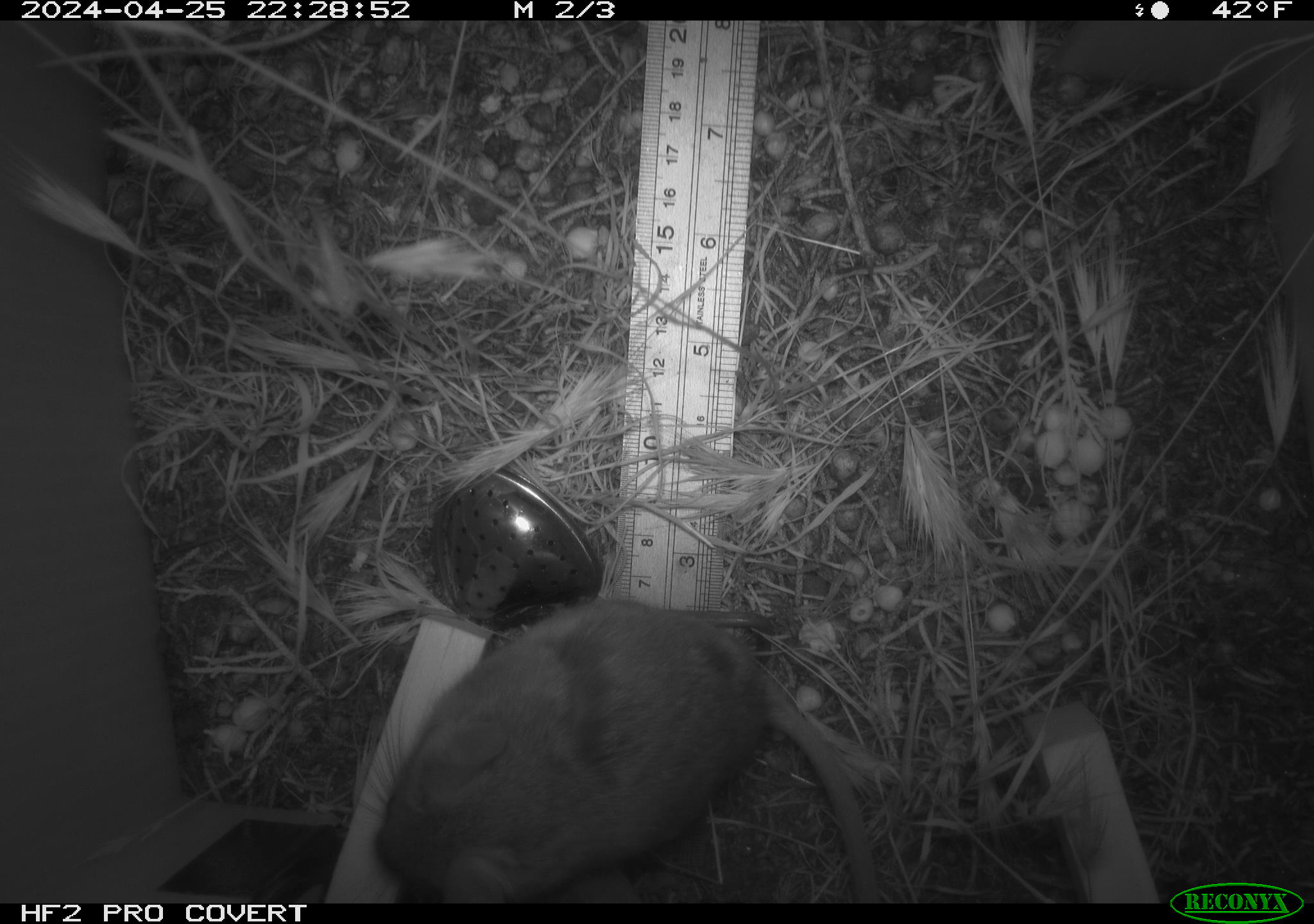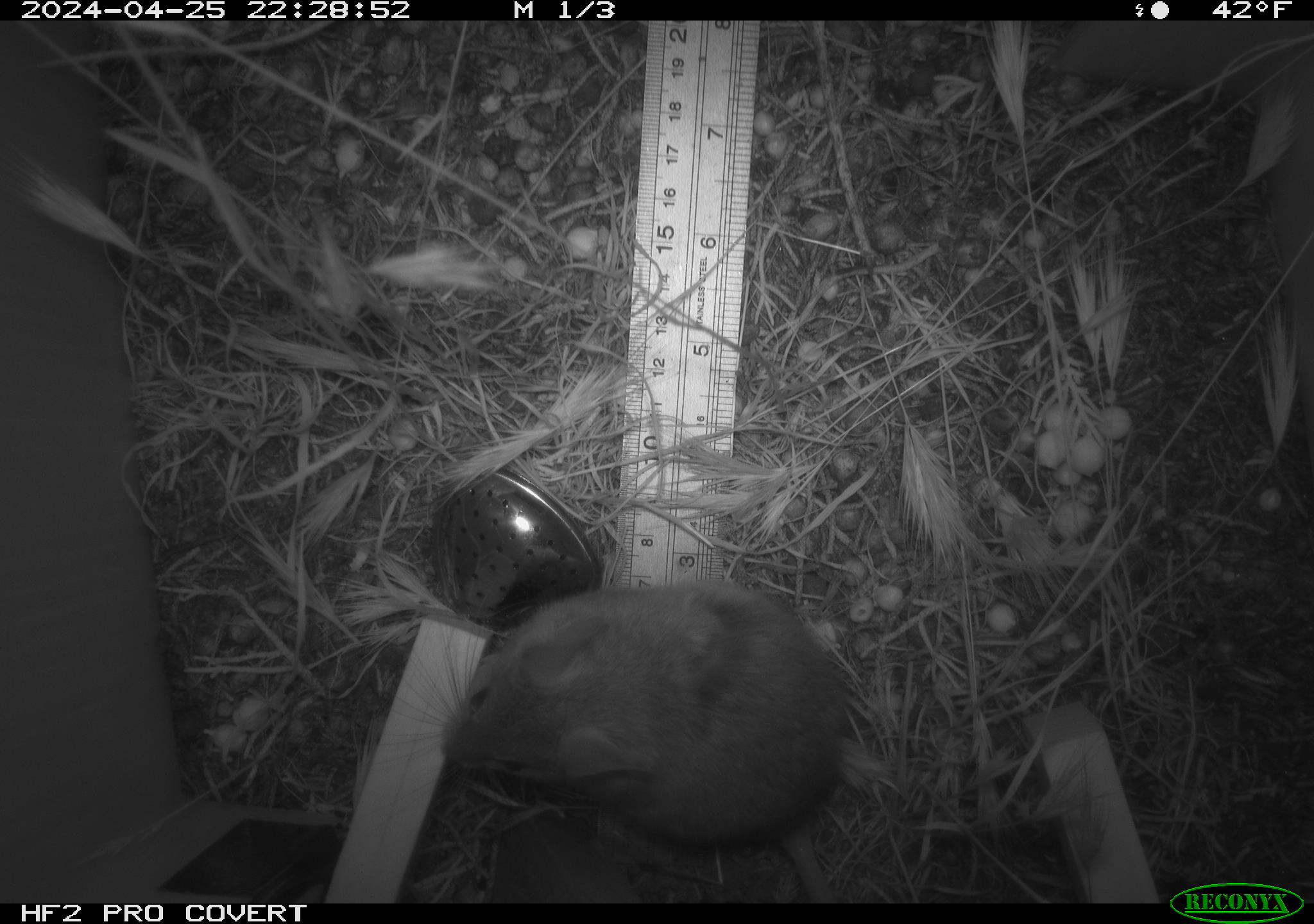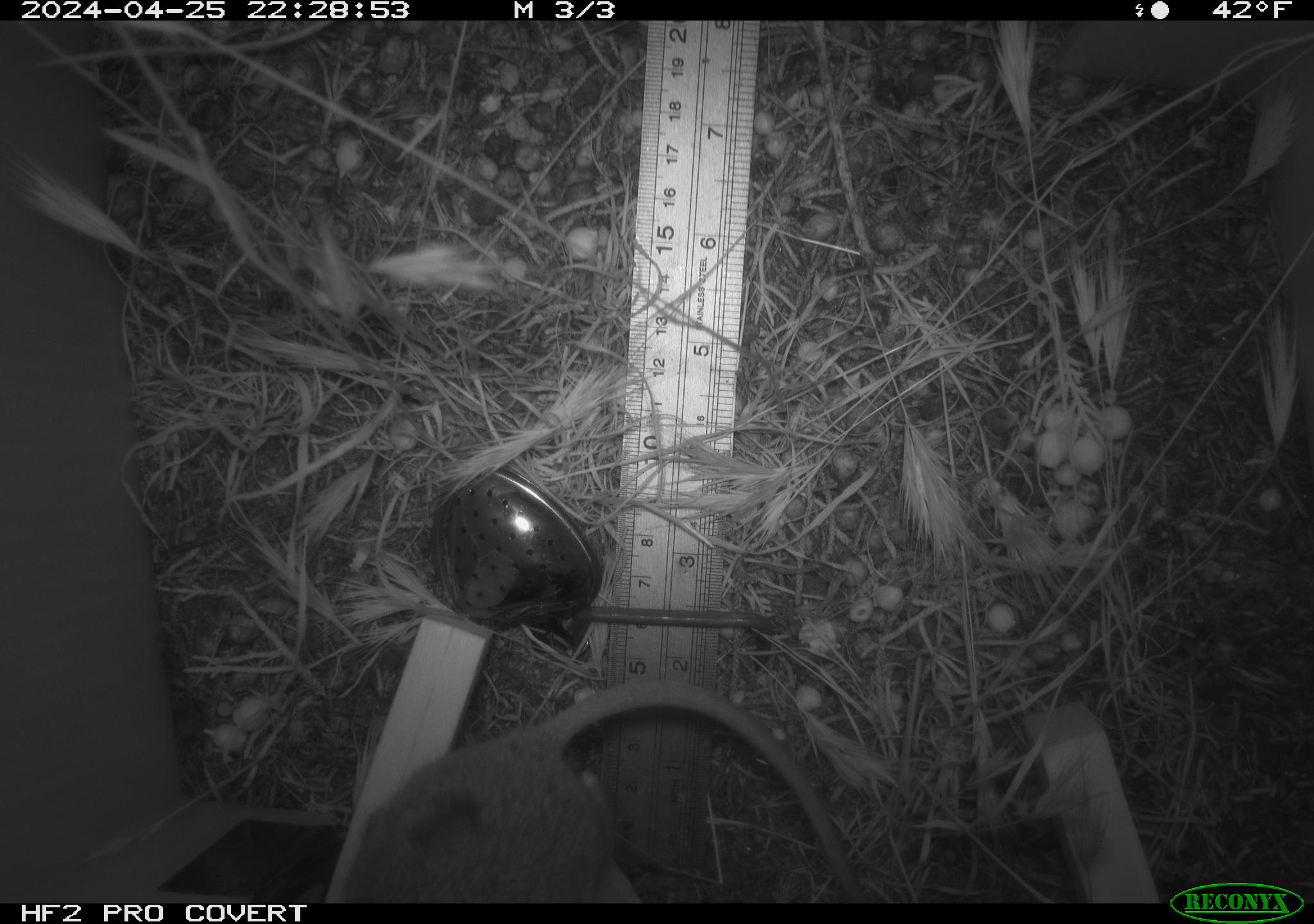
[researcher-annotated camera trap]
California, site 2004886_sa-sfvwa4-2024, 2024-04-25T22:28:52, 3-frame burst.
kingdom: Animalia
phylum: Chordata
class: Mammalia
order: Rodentia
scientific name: Rodentia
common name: mouse species